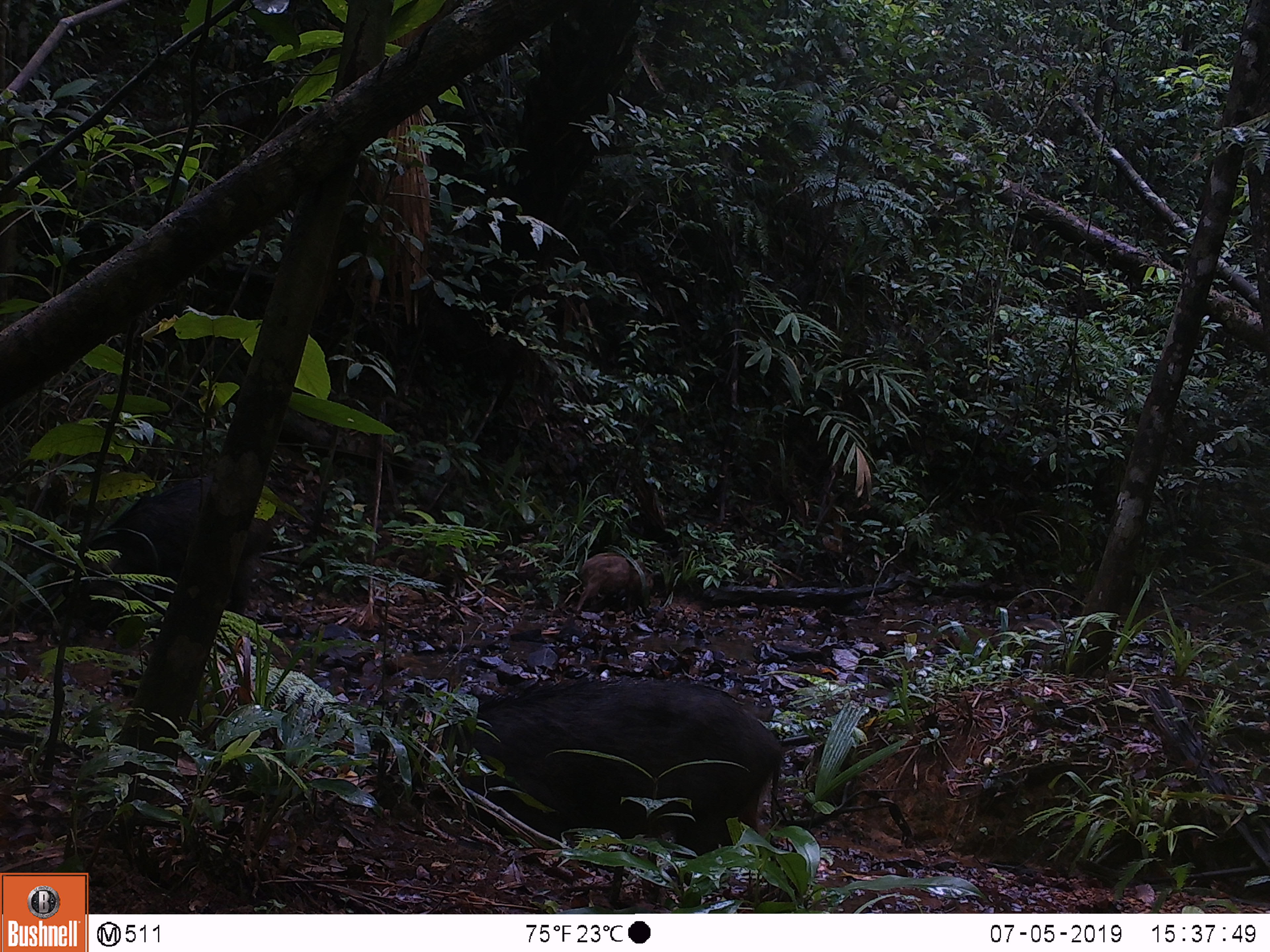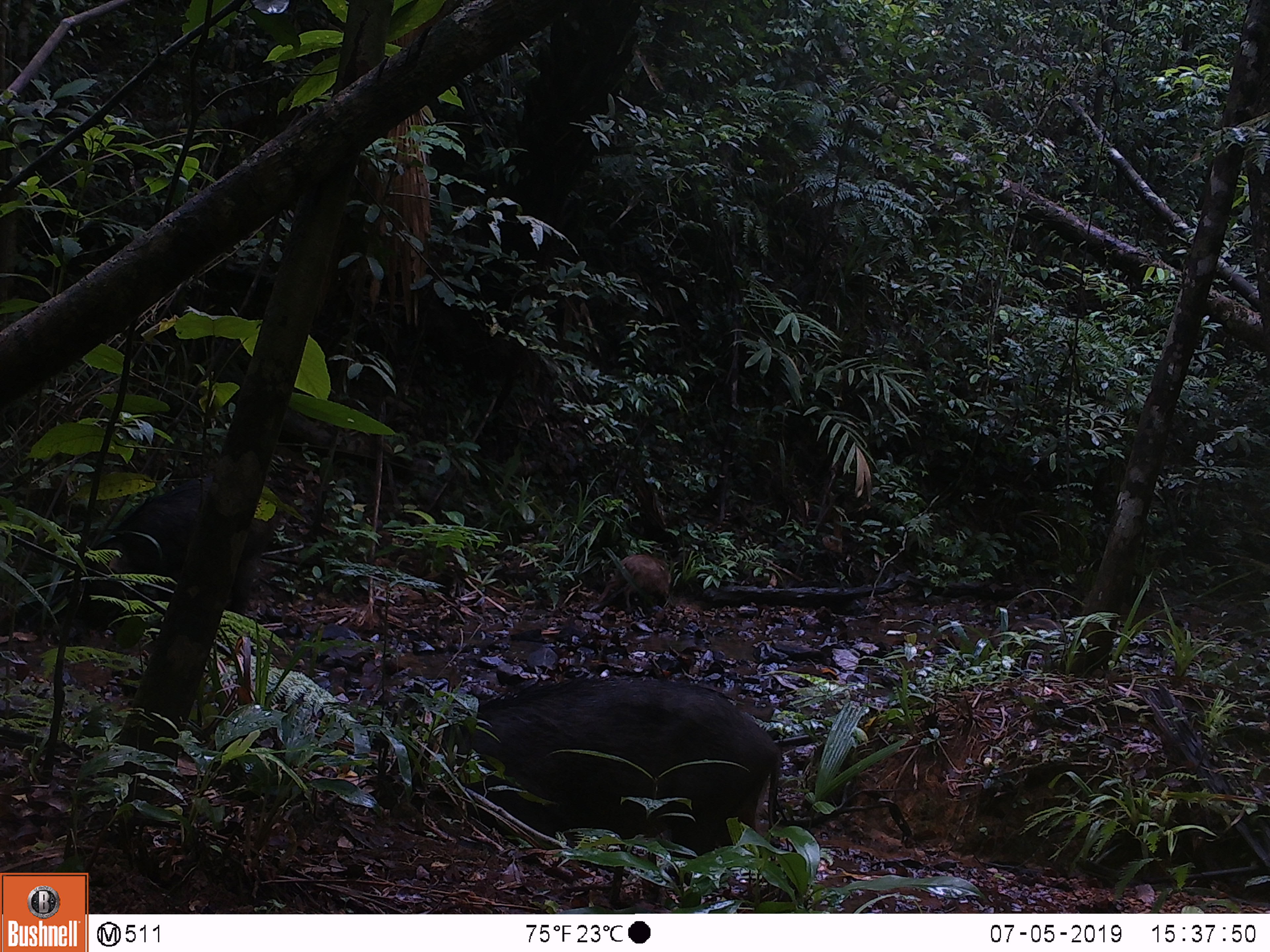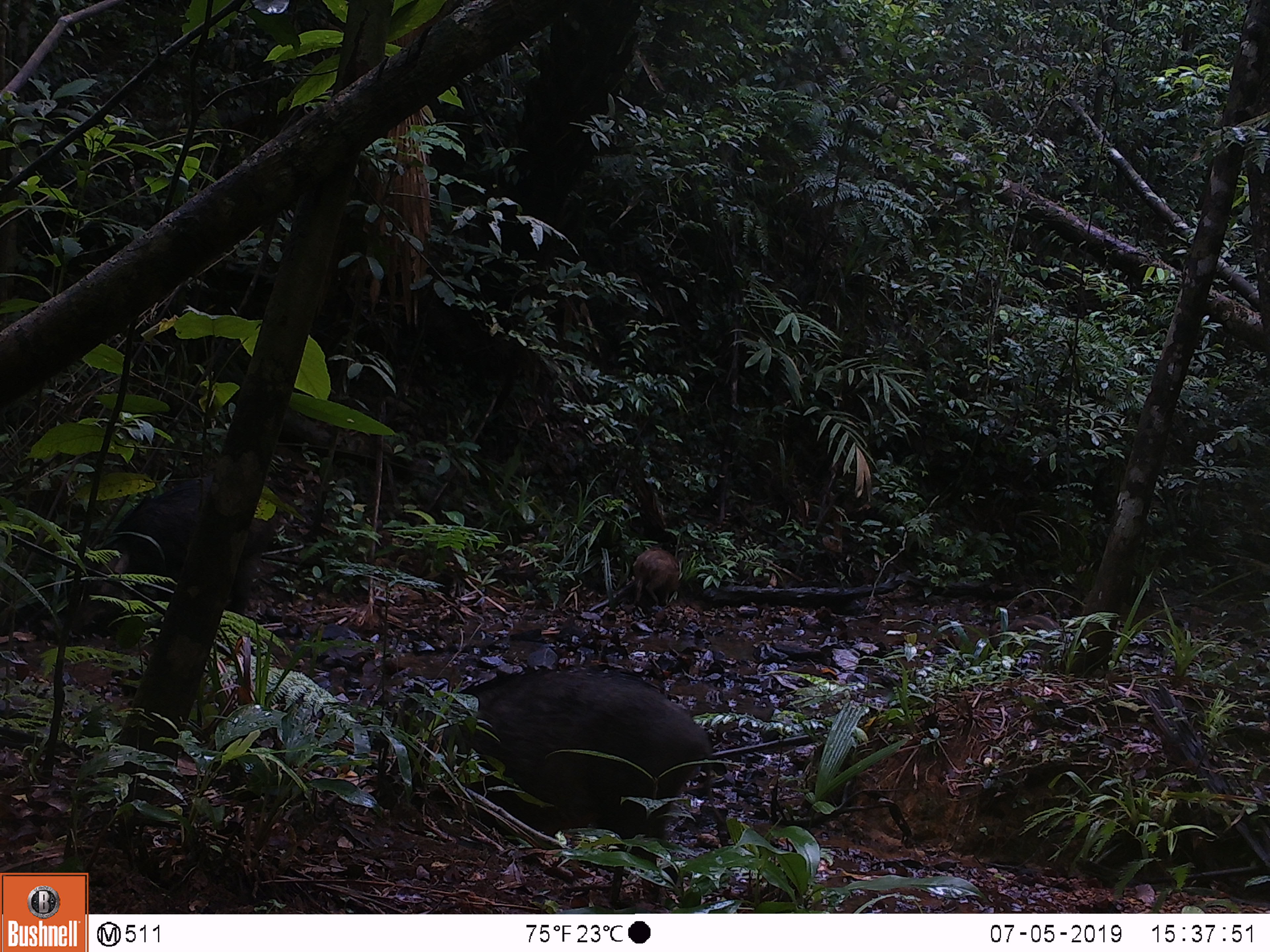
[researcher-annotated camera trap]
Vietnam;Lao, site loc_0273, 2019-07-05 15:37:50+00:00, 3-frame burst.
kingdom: Animalia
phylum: Chordata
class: Mammalia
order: Artiodactyla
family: Suidae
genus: Sus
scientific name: Sus scrofa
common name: eurasian wild pig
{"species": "eurasian wild pig (Sus scrofa)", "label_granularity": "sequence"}